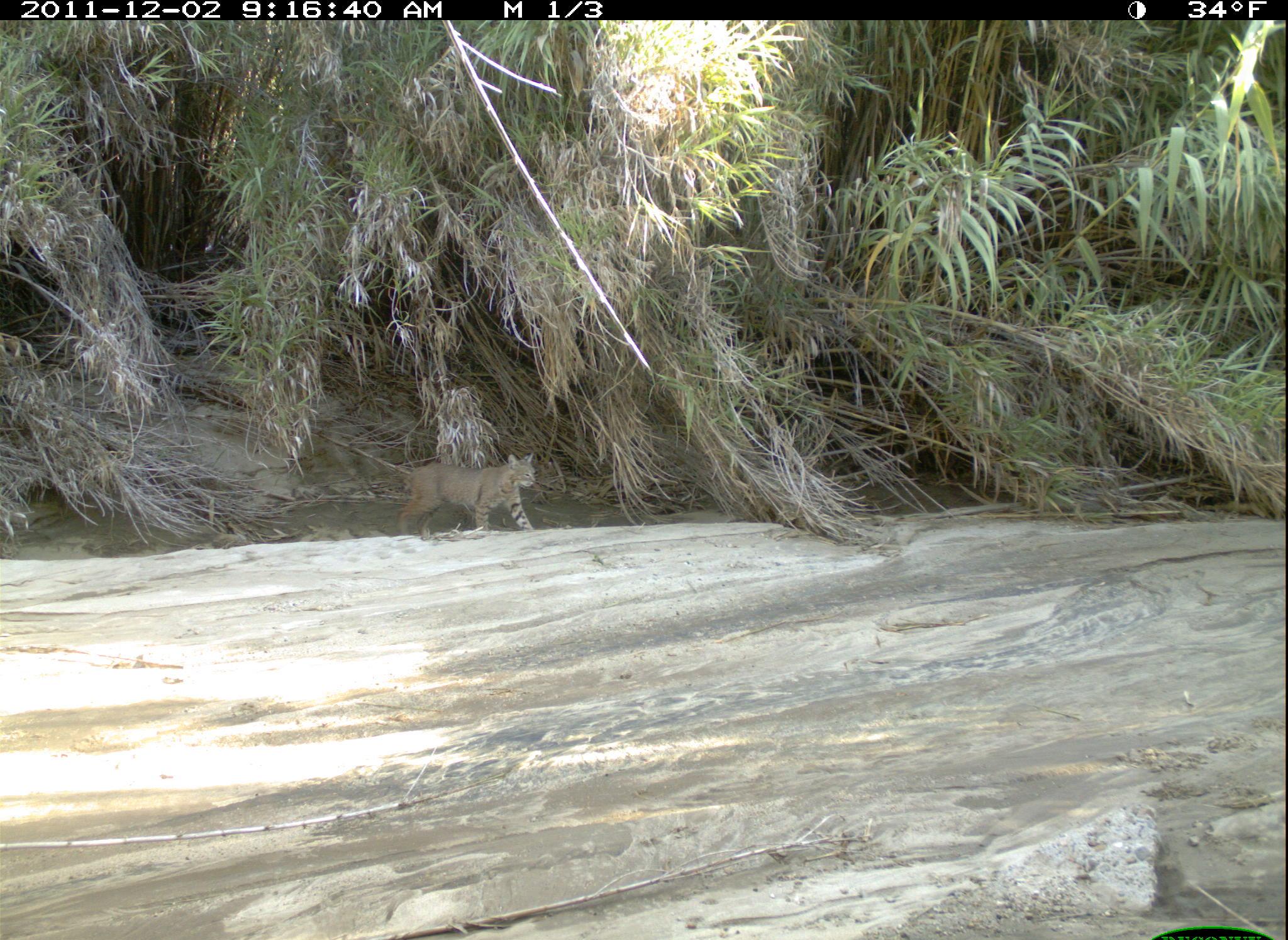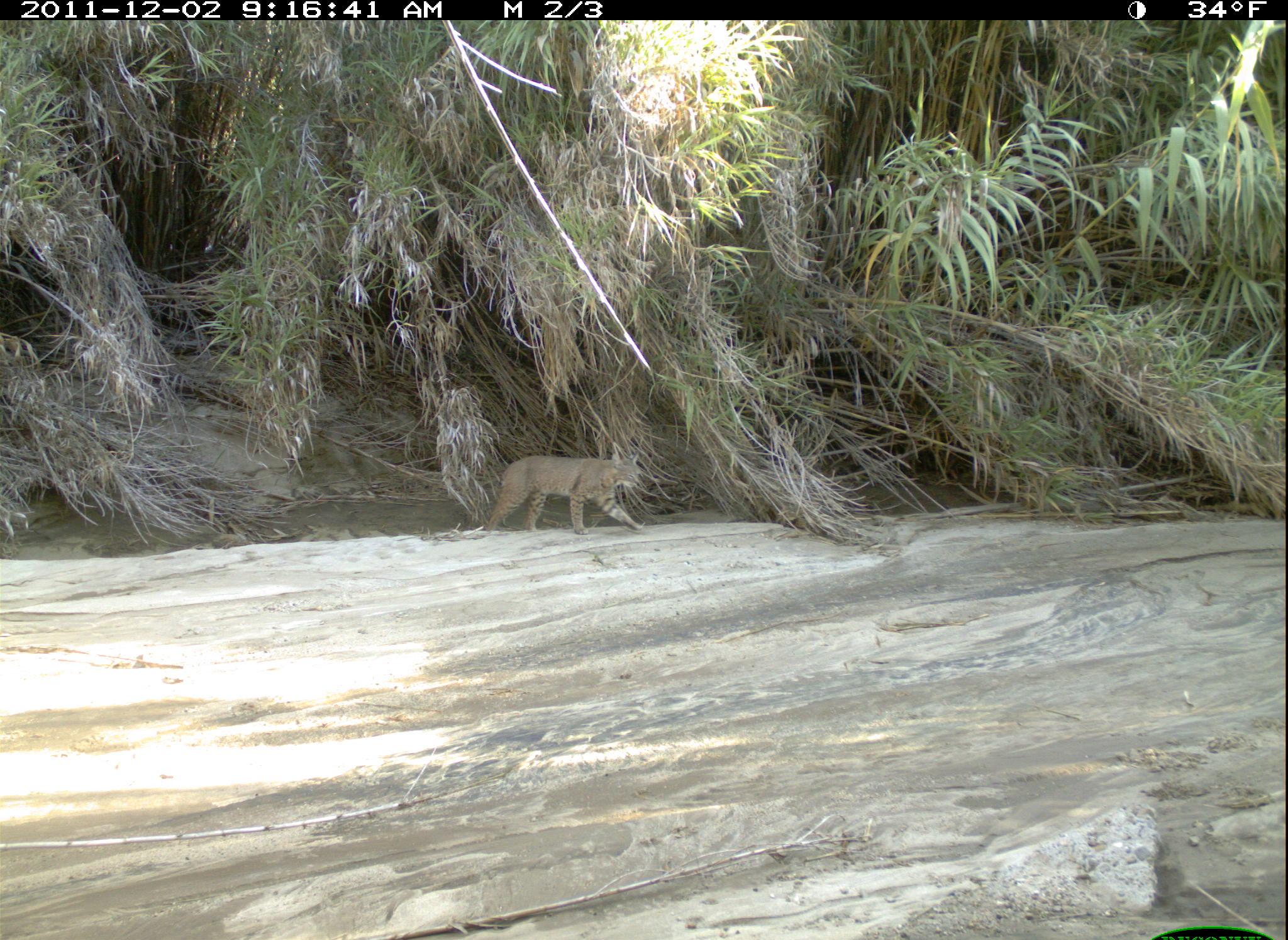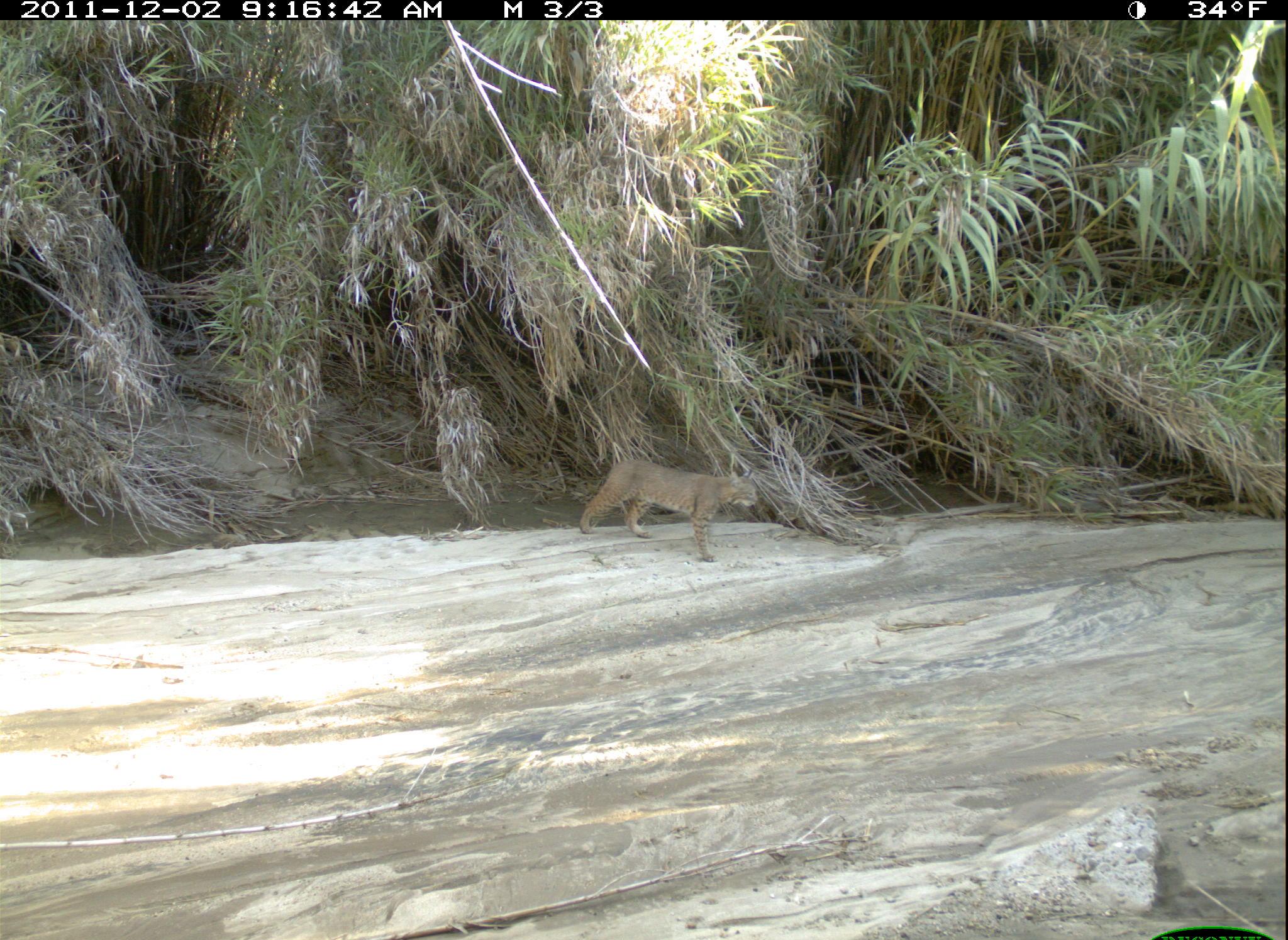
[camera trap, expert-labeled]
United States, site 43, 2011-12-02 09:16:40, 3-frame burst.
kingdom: Animalia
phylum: Chordata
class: Mammalia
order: Carnivora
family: Felidae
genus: Lynx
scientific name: Lynx rufus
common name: bobcat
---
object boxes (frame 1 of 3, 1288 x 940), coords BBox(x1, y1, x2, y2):
bobcat: BBox(373, 443, 554, 550)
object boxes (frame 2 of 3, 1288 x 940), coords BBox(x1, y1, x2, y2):
bobcat: BBox(461, 434, 662, 548)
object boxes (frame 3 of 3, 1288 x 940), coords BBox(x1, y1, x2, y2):
bobcat: BBox(533, 401, 787, 610)